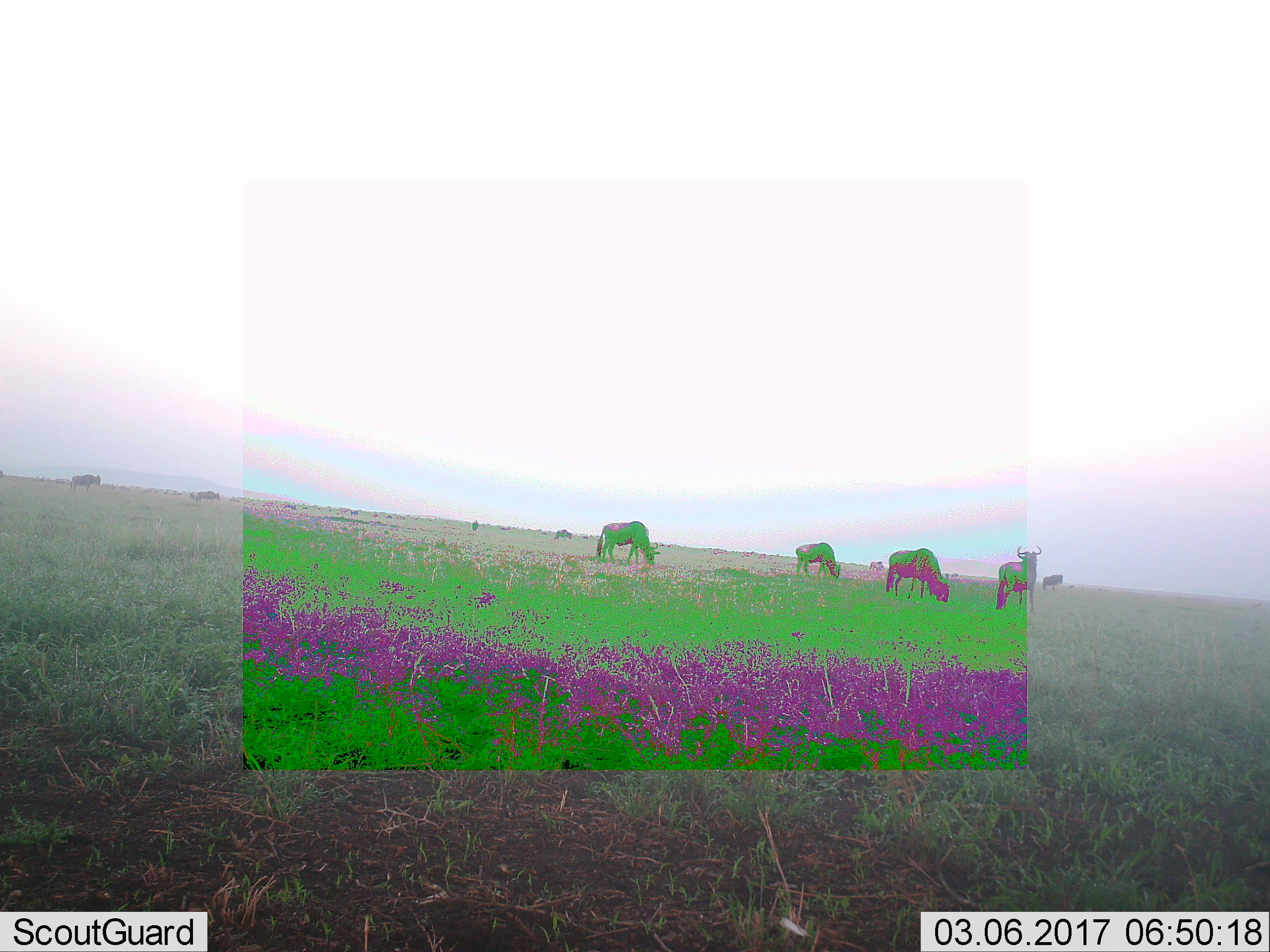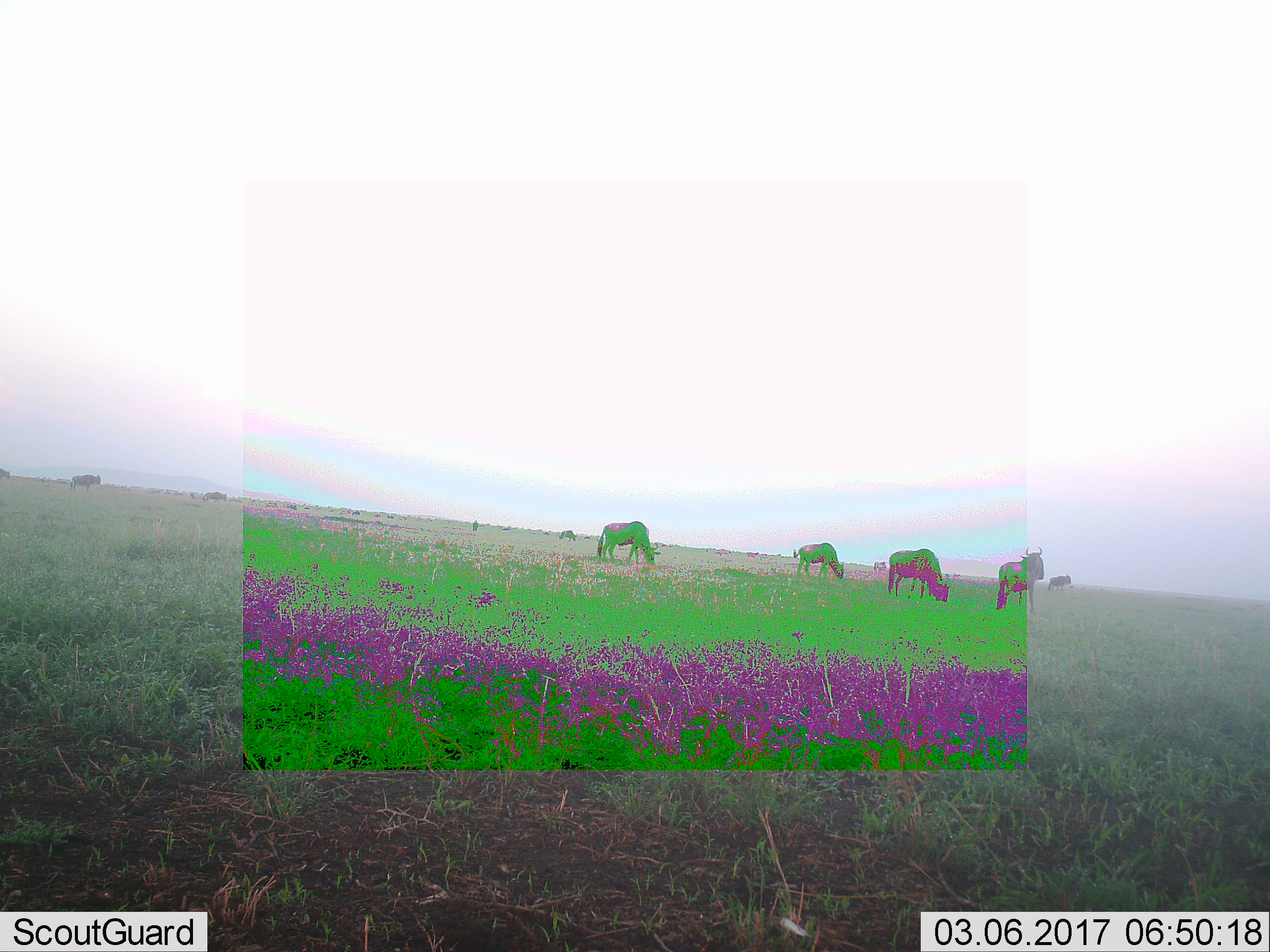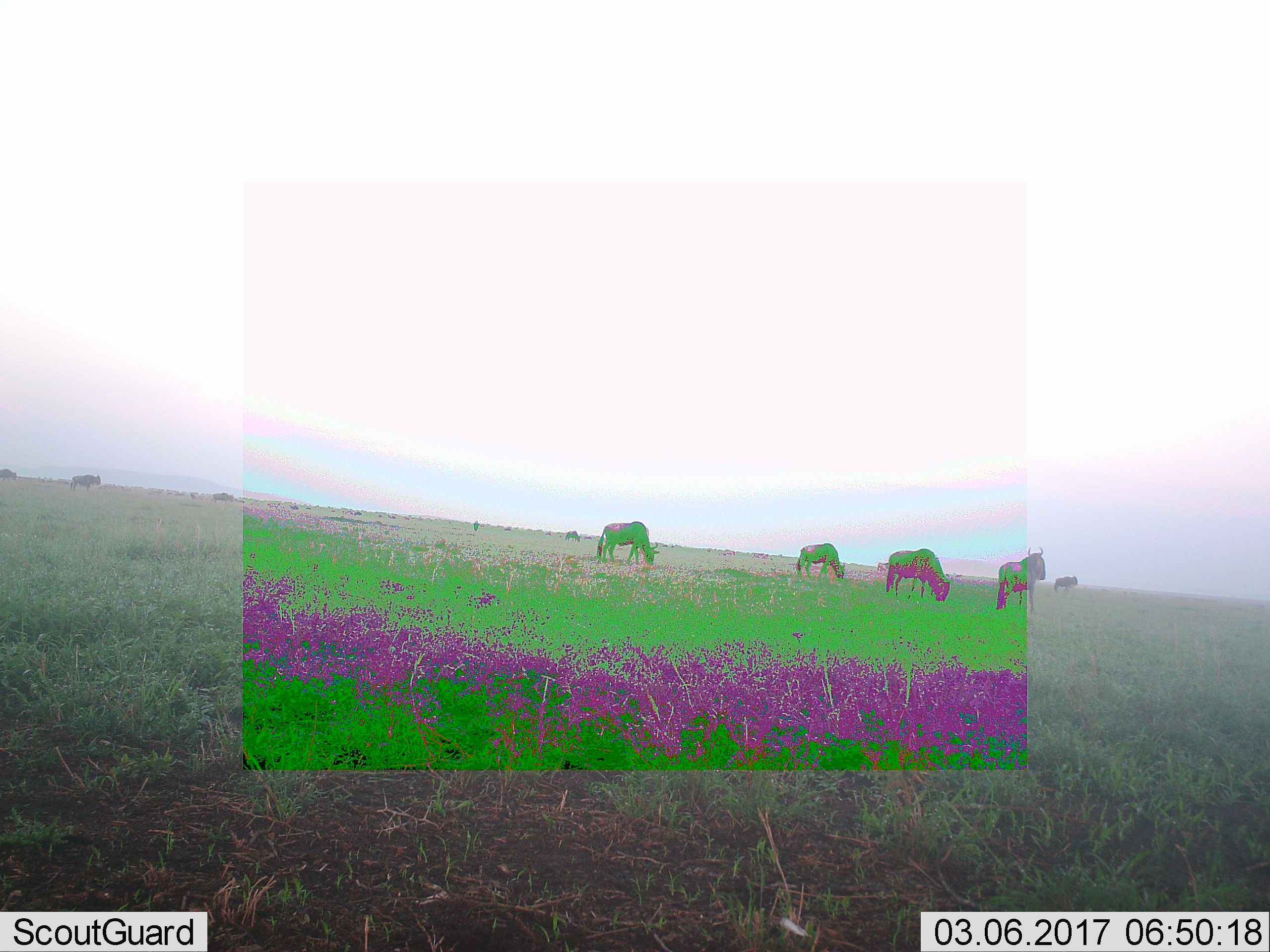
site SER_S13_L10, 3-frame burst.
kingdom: Animalia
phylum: Chordata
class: Mammalia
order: Artiodactyla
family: Bovidae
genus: Connochaetes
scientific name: Connochaetes taurinus taurinus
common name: blue wildebeest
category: wildebeestblue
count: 10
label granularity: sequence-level